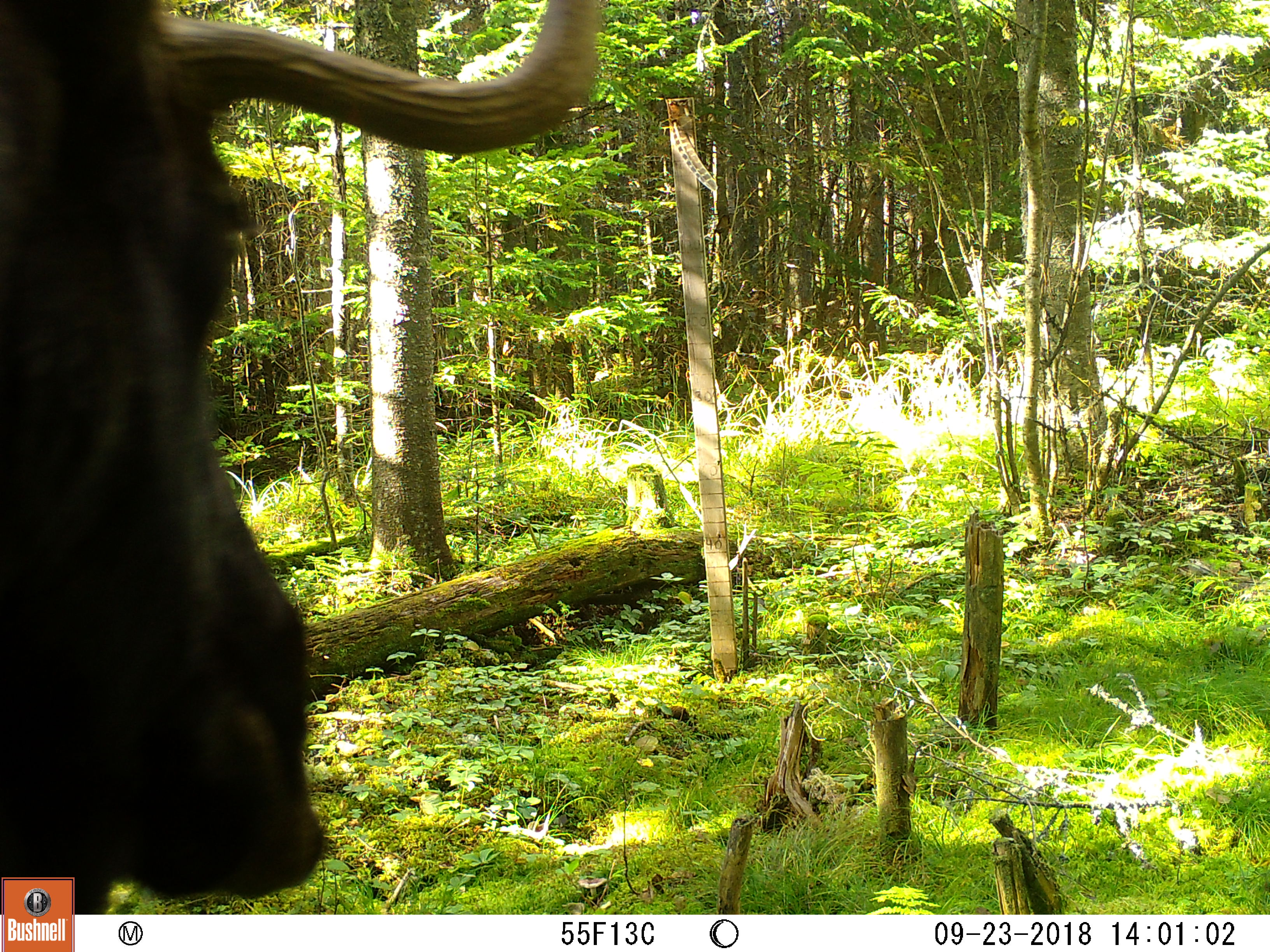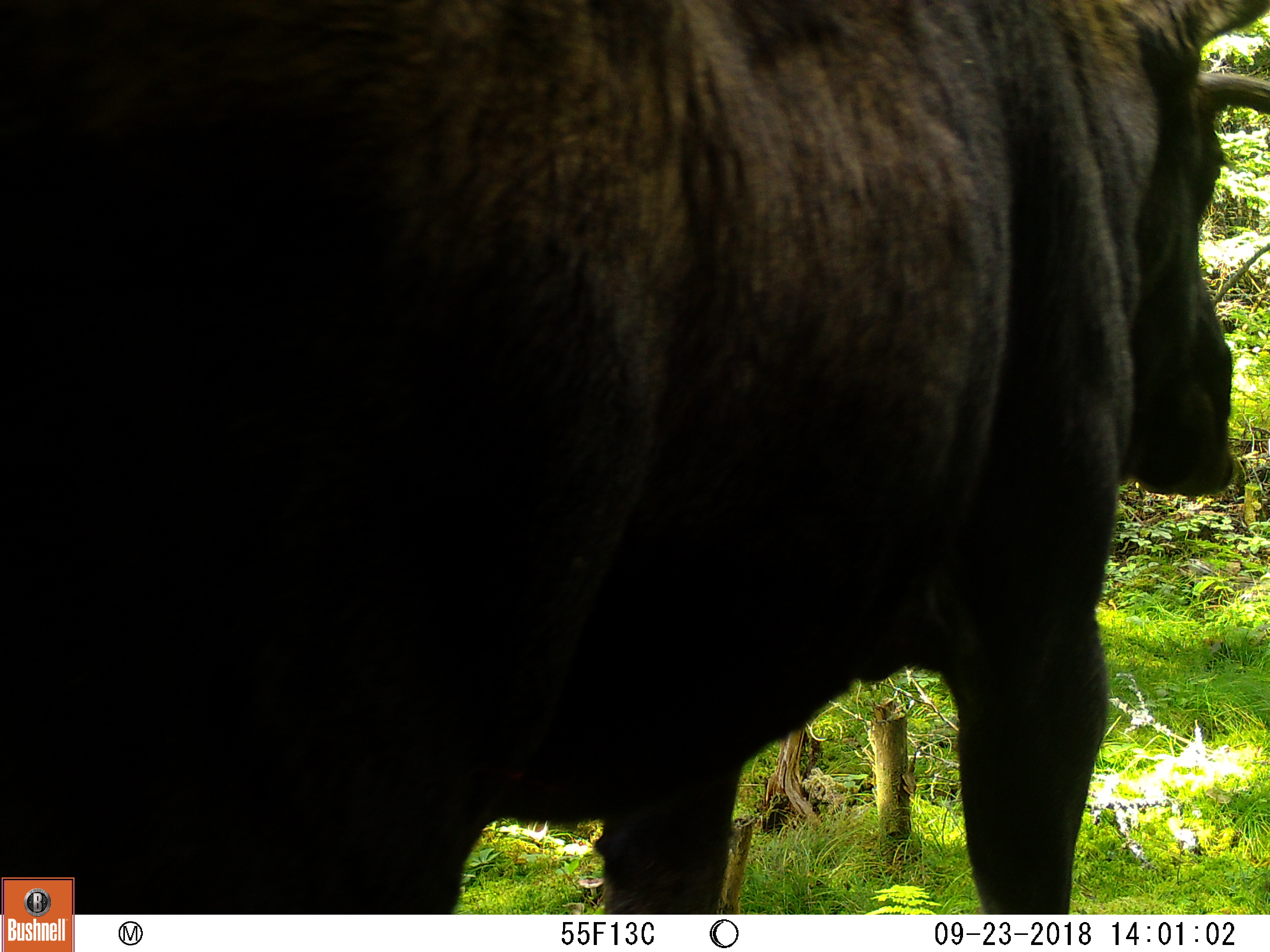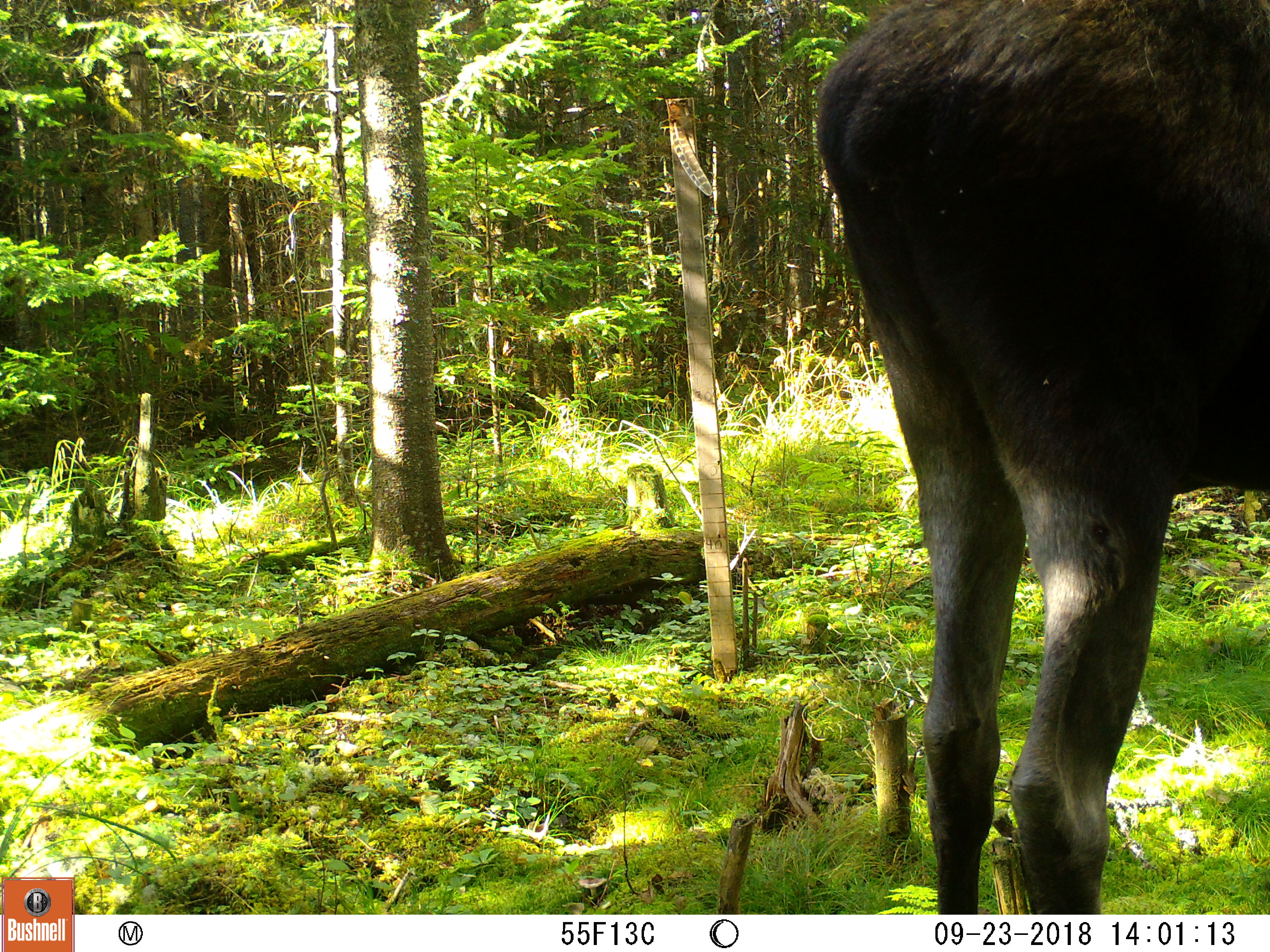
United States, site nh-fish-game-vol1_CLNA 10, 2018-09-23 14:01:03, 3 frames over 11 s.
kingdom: Animalia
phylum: Chordata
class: Mammalia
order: Artiodactyla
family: Cervidae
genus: Alces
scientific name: Alces alces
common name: moose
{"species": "moose (Alces alces)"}